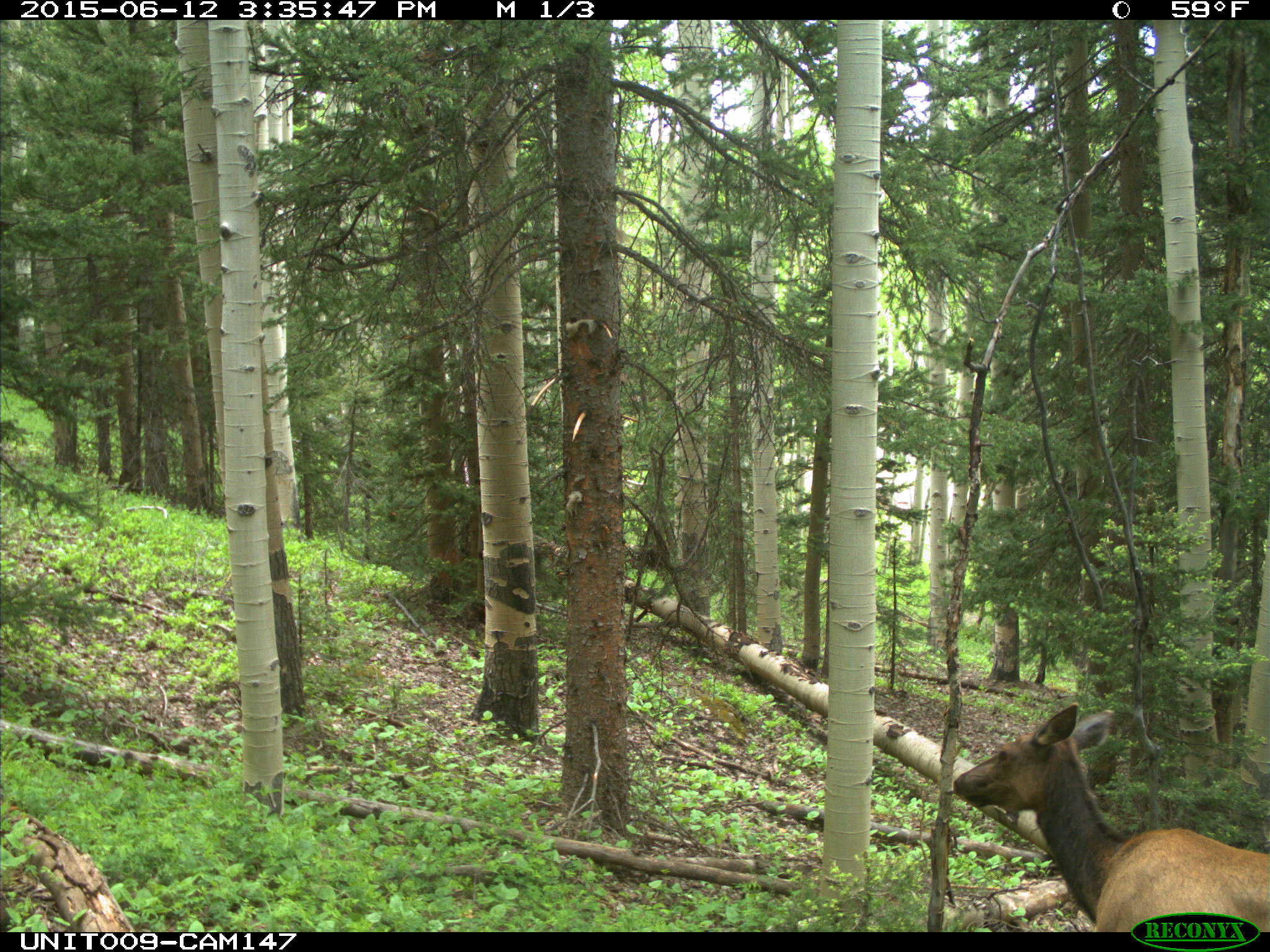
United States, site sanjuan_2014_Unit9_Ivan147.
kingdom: Animalia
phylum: Chordata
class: Mammalia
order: Artiodactyla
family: Cervidae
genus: Cervus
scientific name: Cervus elaphus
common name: red deer